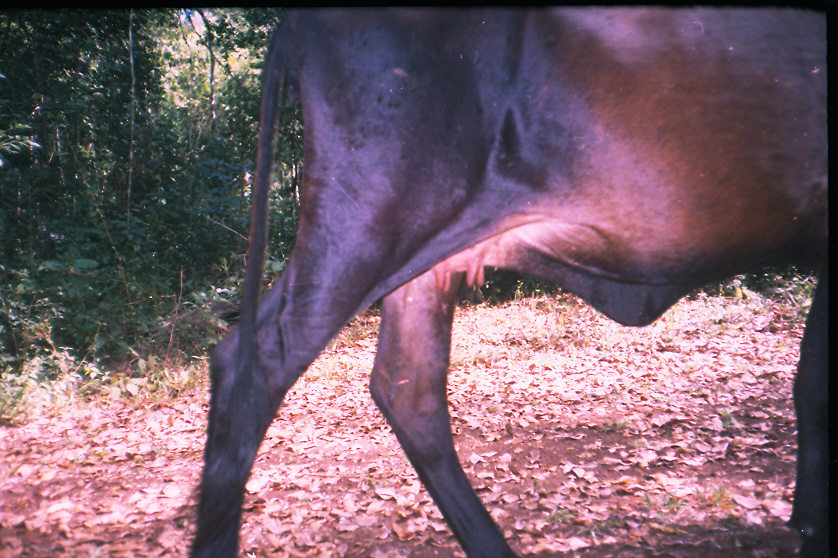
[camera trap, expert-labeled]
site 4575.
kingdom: Animalia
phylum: Chordata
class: Mammalia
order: Artiodactyla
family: Bovidae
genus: Bos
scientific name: Bos taurus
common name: domestic cattle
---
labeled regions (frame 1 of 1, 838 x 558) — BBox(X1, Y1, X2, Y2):
bos taurus: BBox(186, 6, 828, 554)